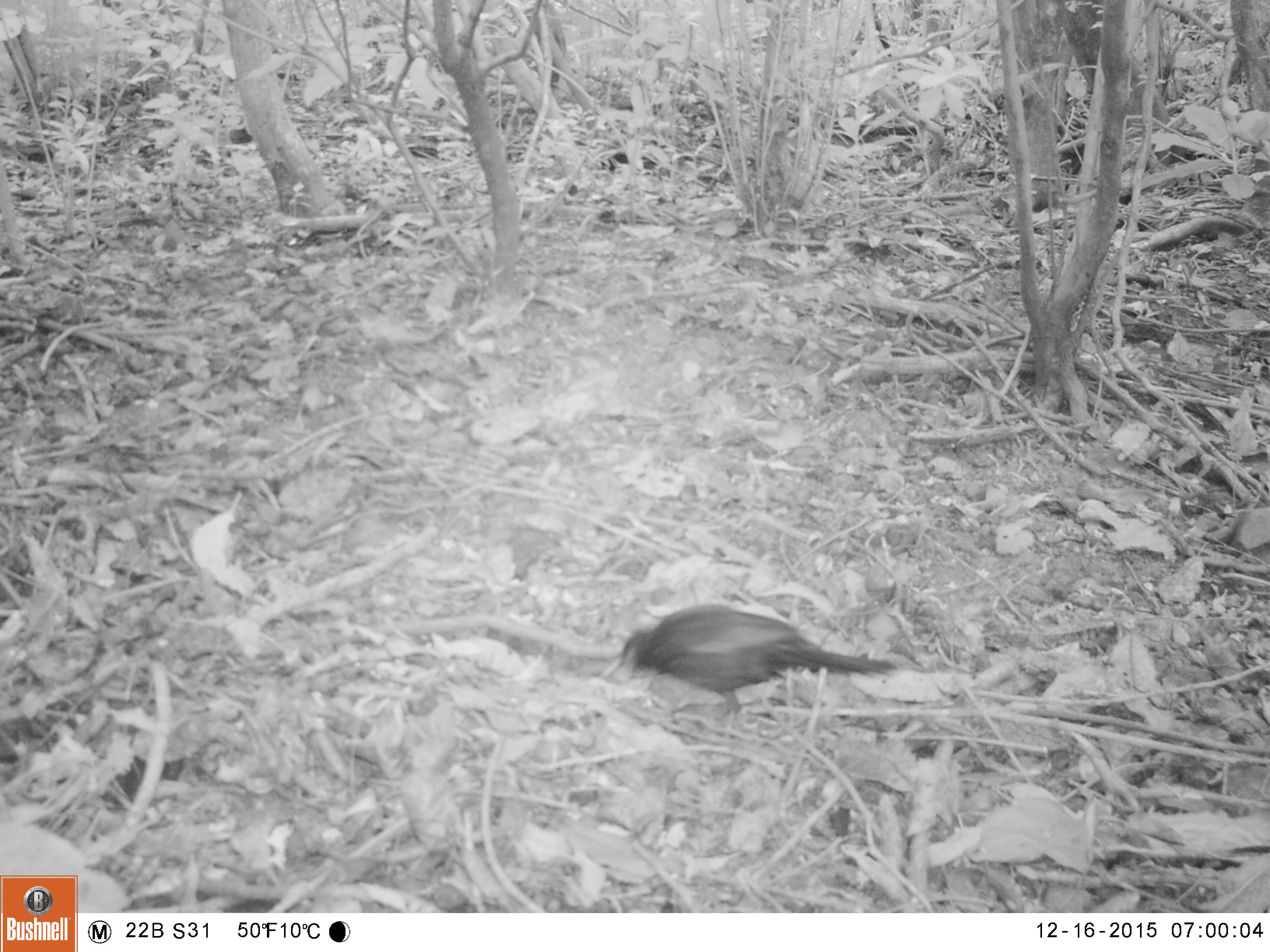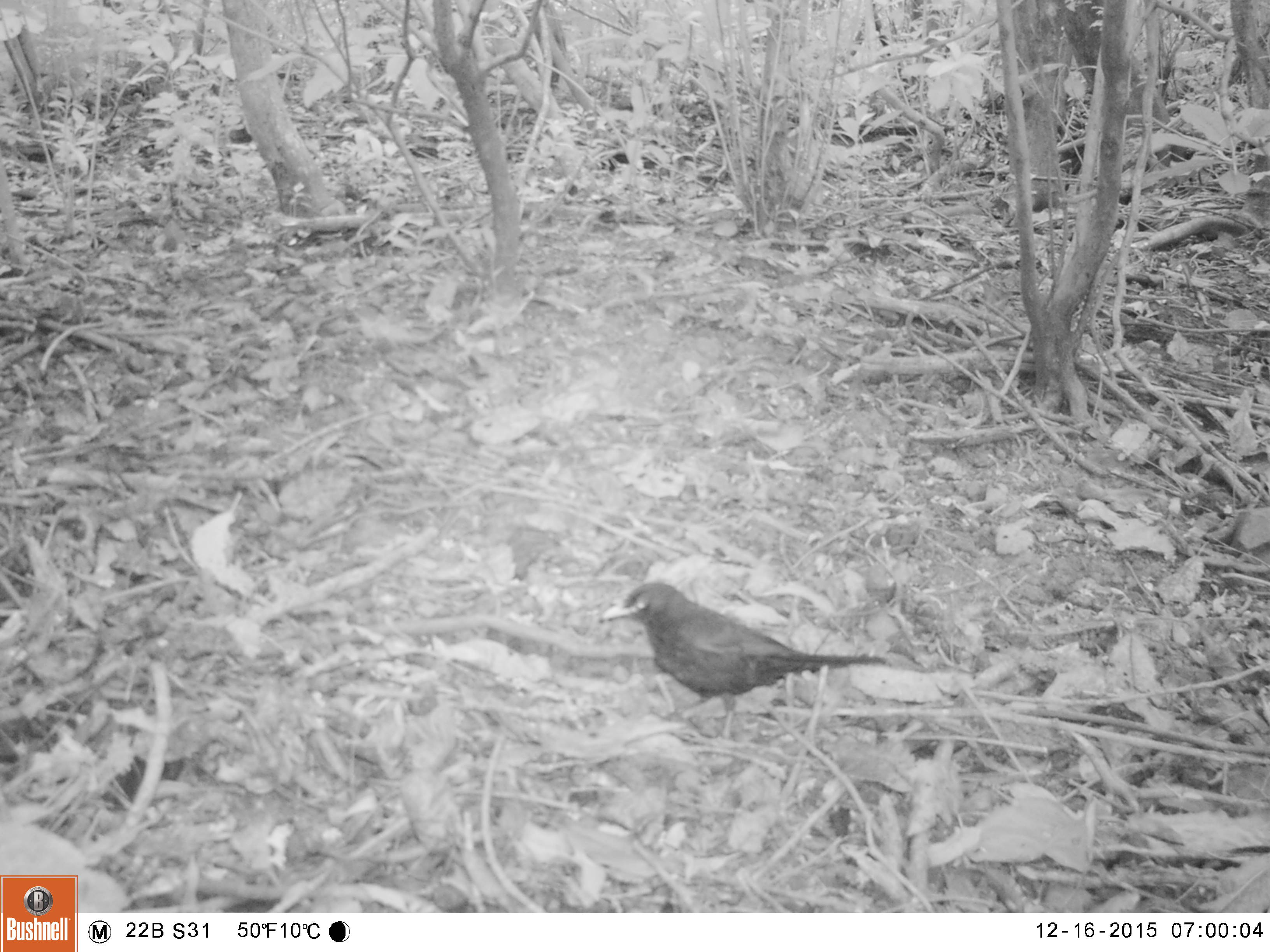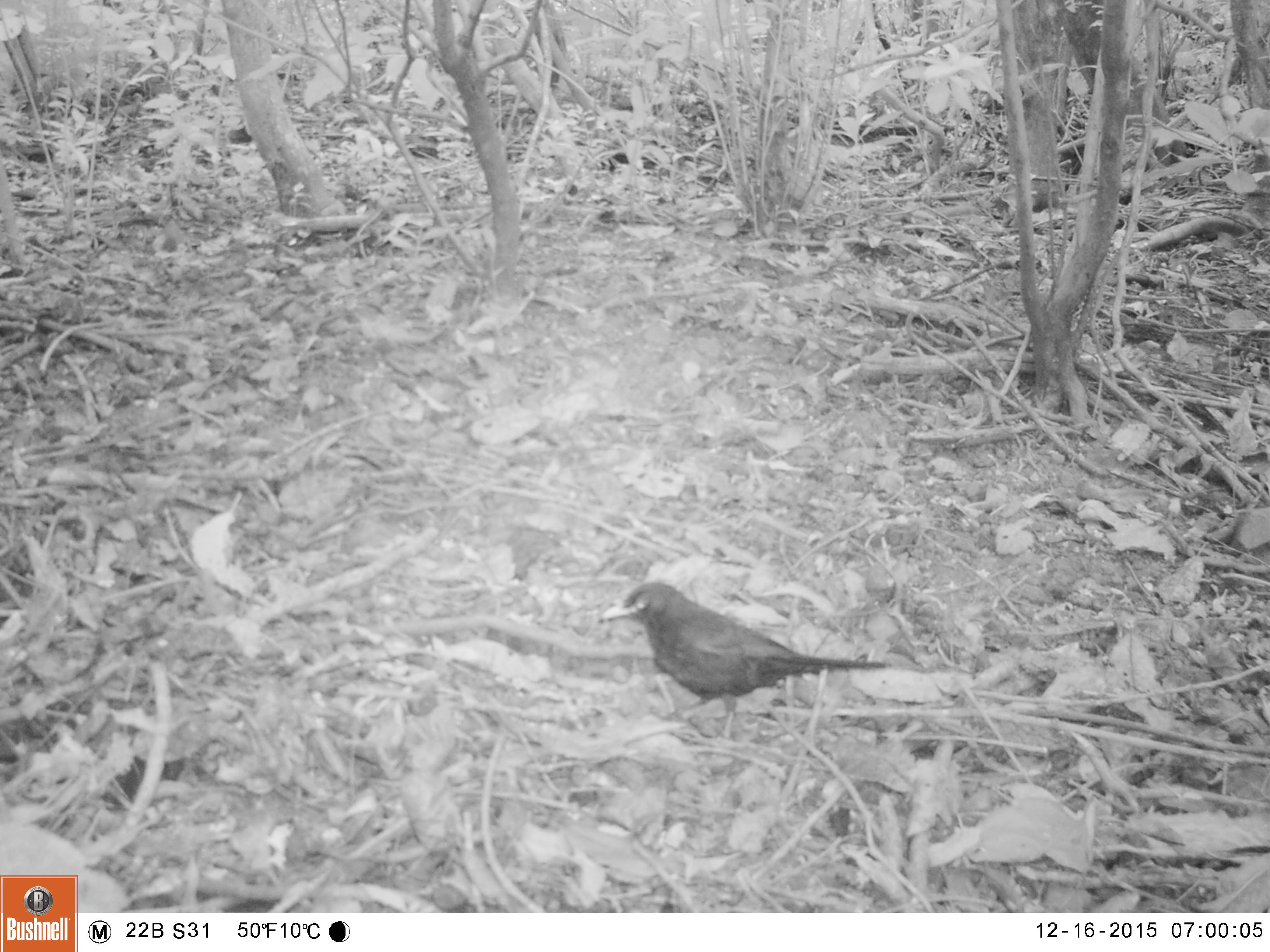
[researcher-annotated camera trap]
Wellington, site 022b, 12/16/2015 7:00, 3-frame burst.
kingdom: Animalia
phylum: Chordata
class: Aves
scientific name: Aves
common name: bird